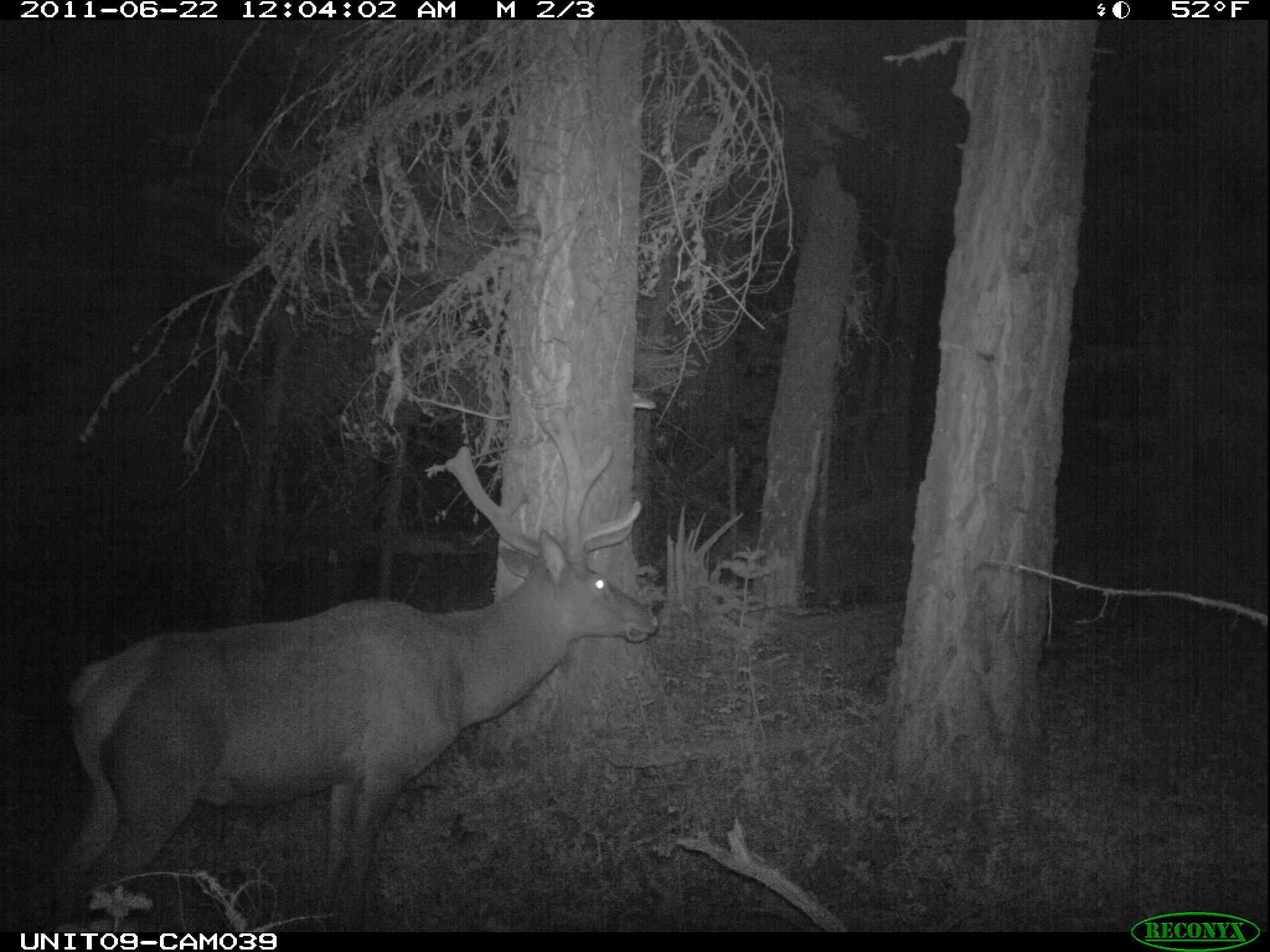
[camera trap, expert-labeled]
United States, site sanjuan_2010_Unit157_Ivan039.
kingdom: Animalia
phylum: Chordata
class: Mammalia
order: Artiodactyla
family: Cervidae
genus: Cervus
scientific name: Cervus elaphus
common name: red deer